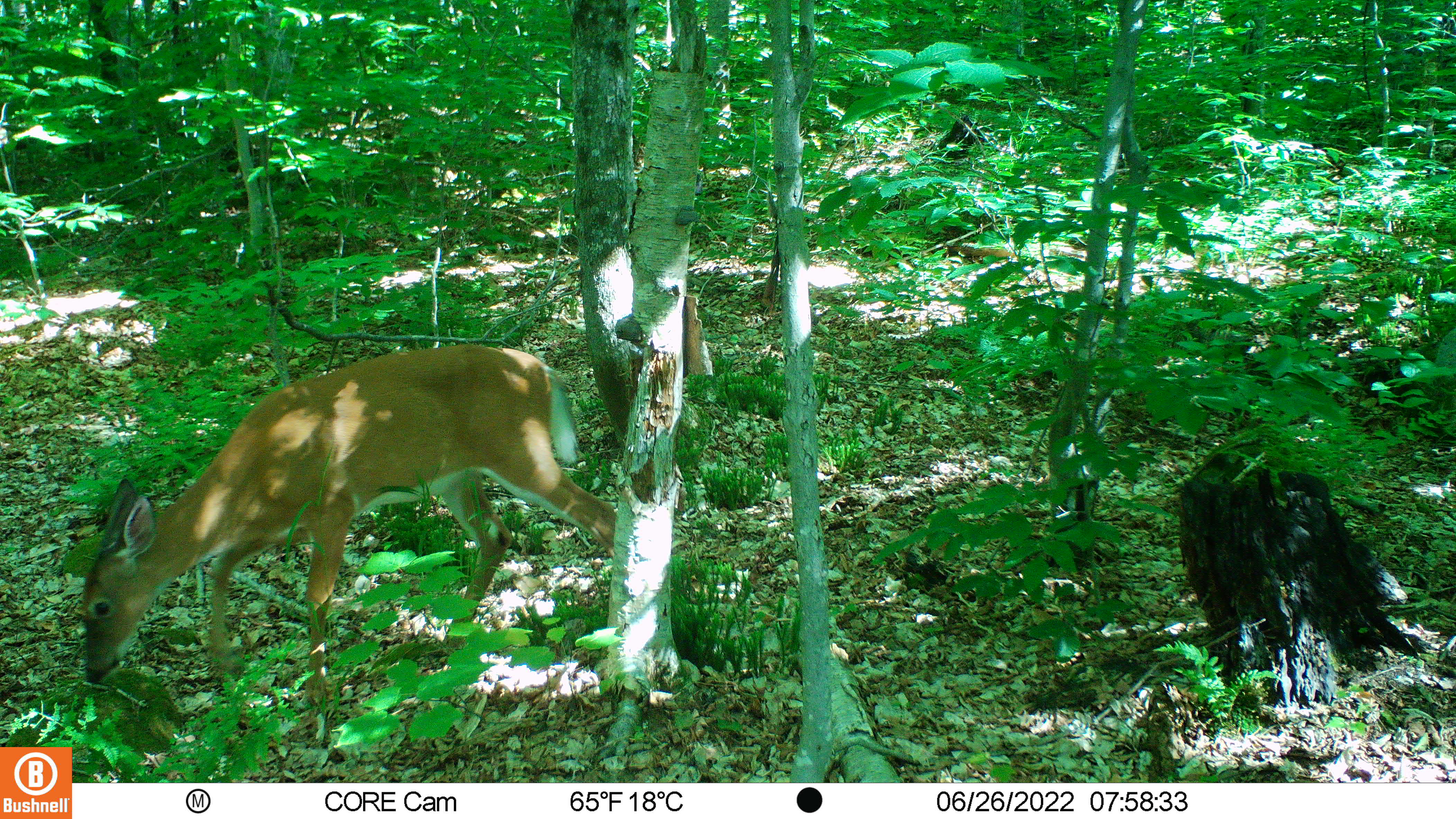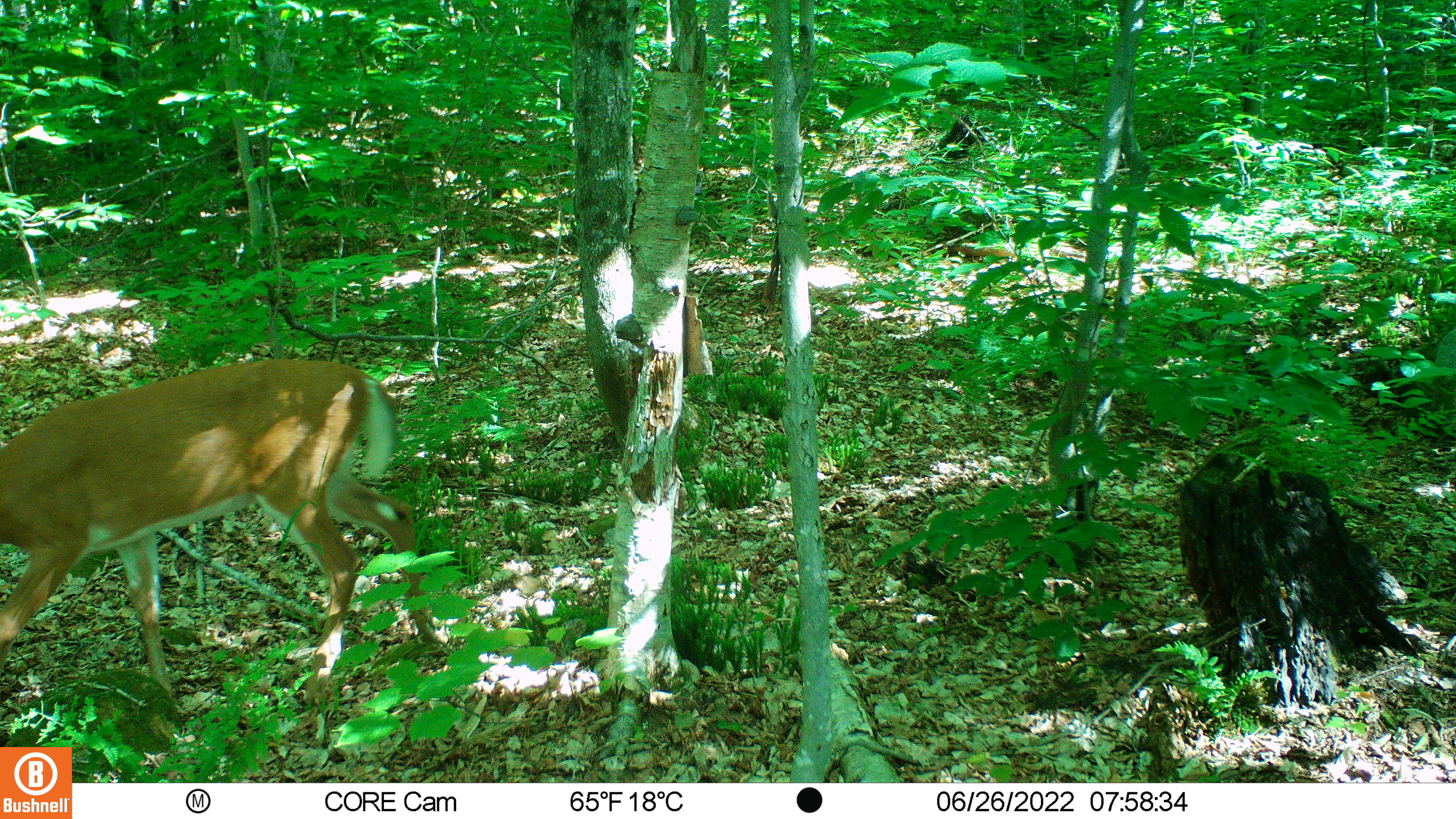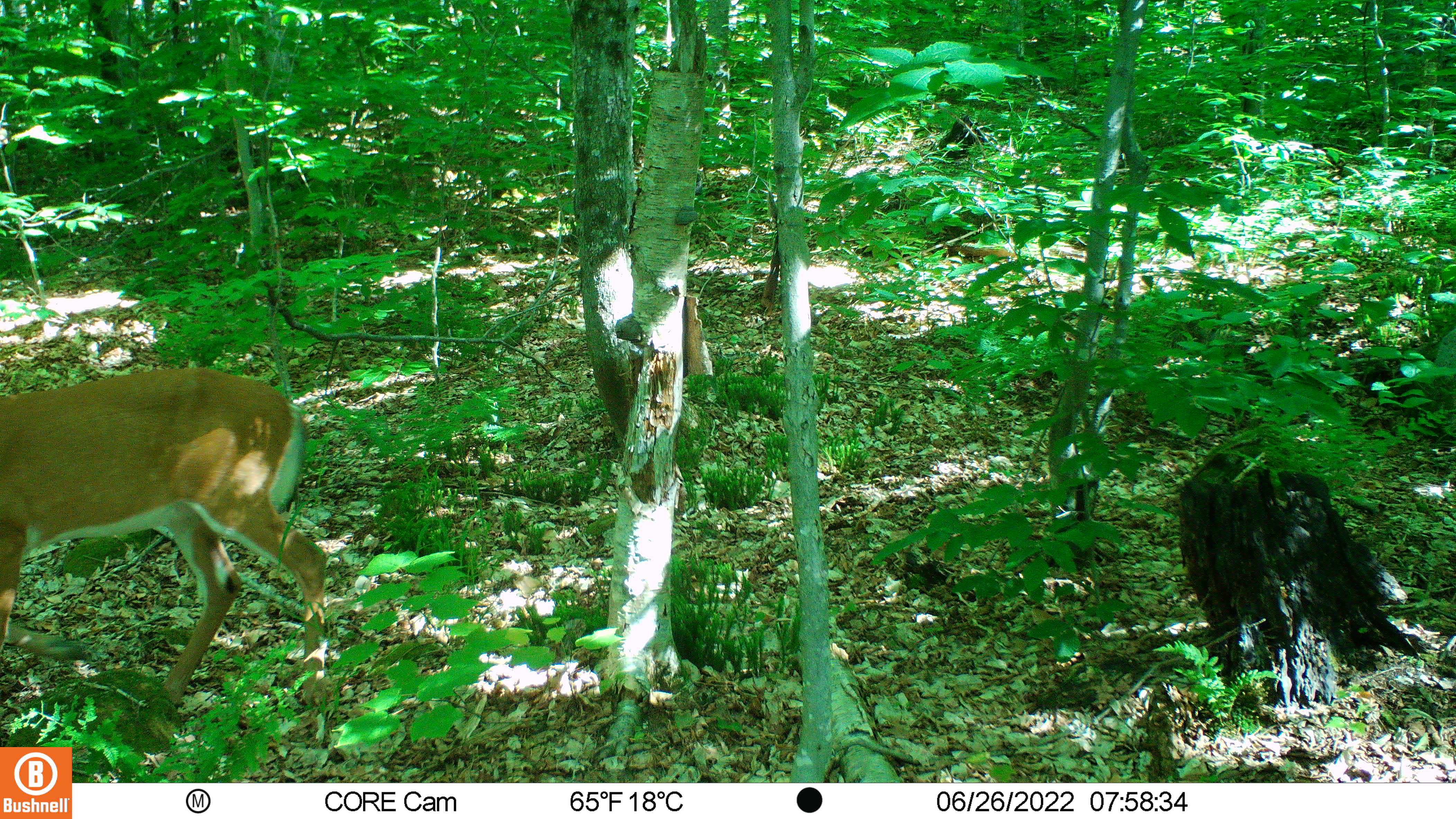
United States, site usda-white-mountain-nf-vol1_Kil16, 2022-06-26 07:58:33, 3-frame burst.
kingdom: Animalia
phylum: Chordata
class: Mammalia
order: Artiodactyla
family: Cervidae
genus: Odocoileus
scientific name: Odocoileus virginianus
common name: white-tailed deer